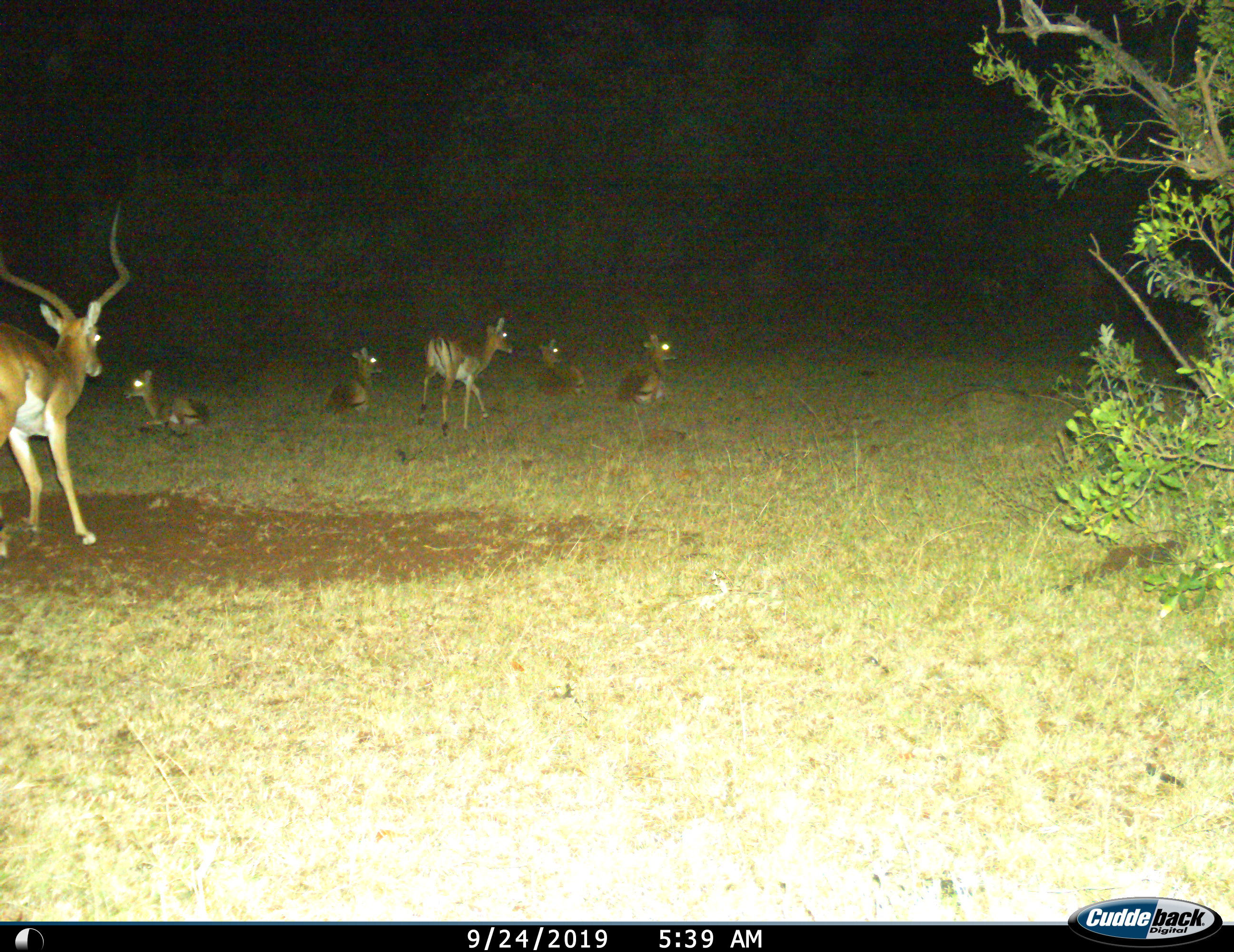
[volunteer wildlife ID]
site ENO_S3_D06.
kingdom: Animalia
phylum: Chordata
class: Mammalia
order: Artiodactyla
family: Bovidae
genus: Aepyceros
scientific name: Aepyceros melampus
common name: impala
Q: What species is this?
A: Impala (Aepyceros melampus).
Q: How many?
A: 6.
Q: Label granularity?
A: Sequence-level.